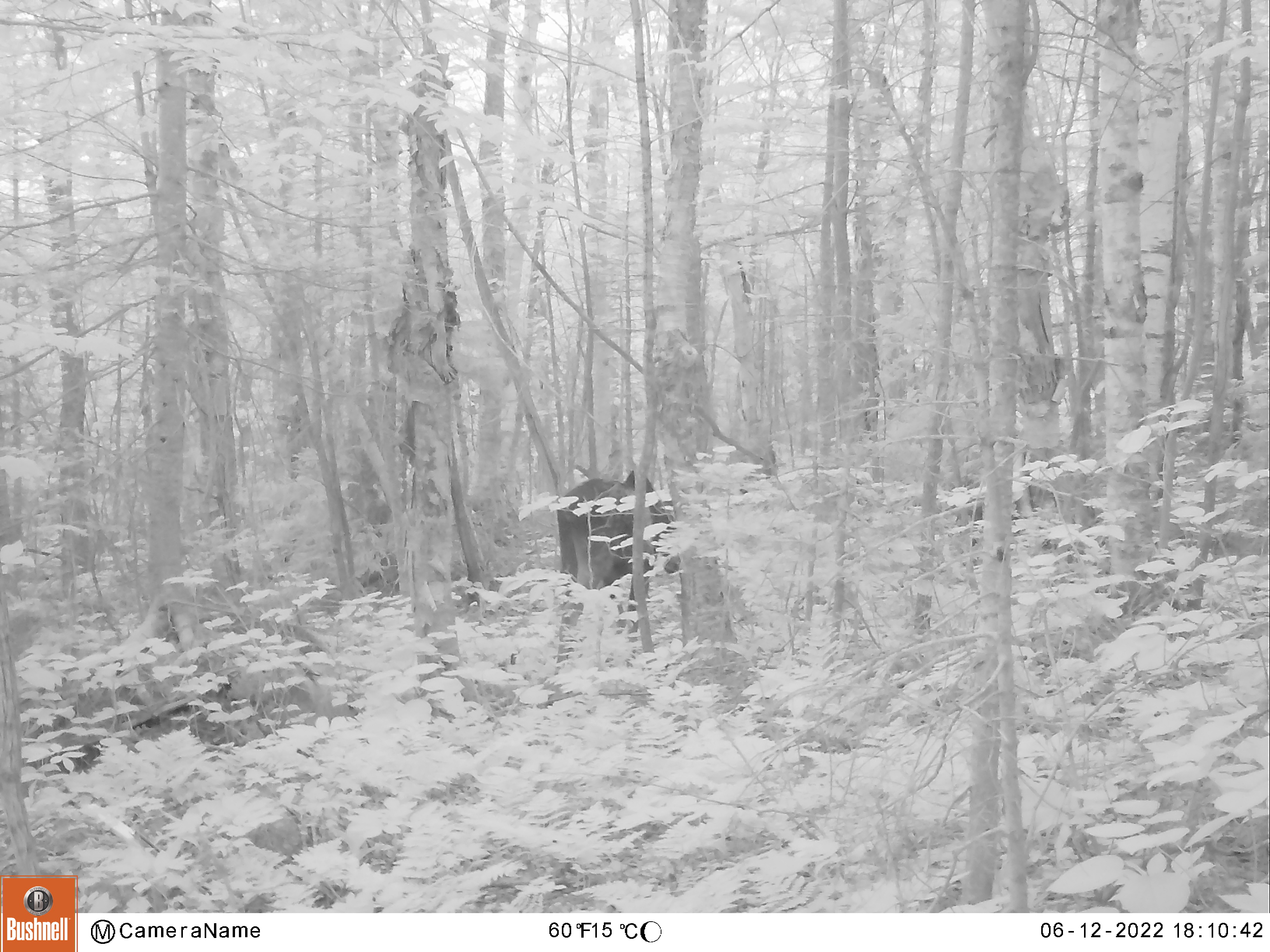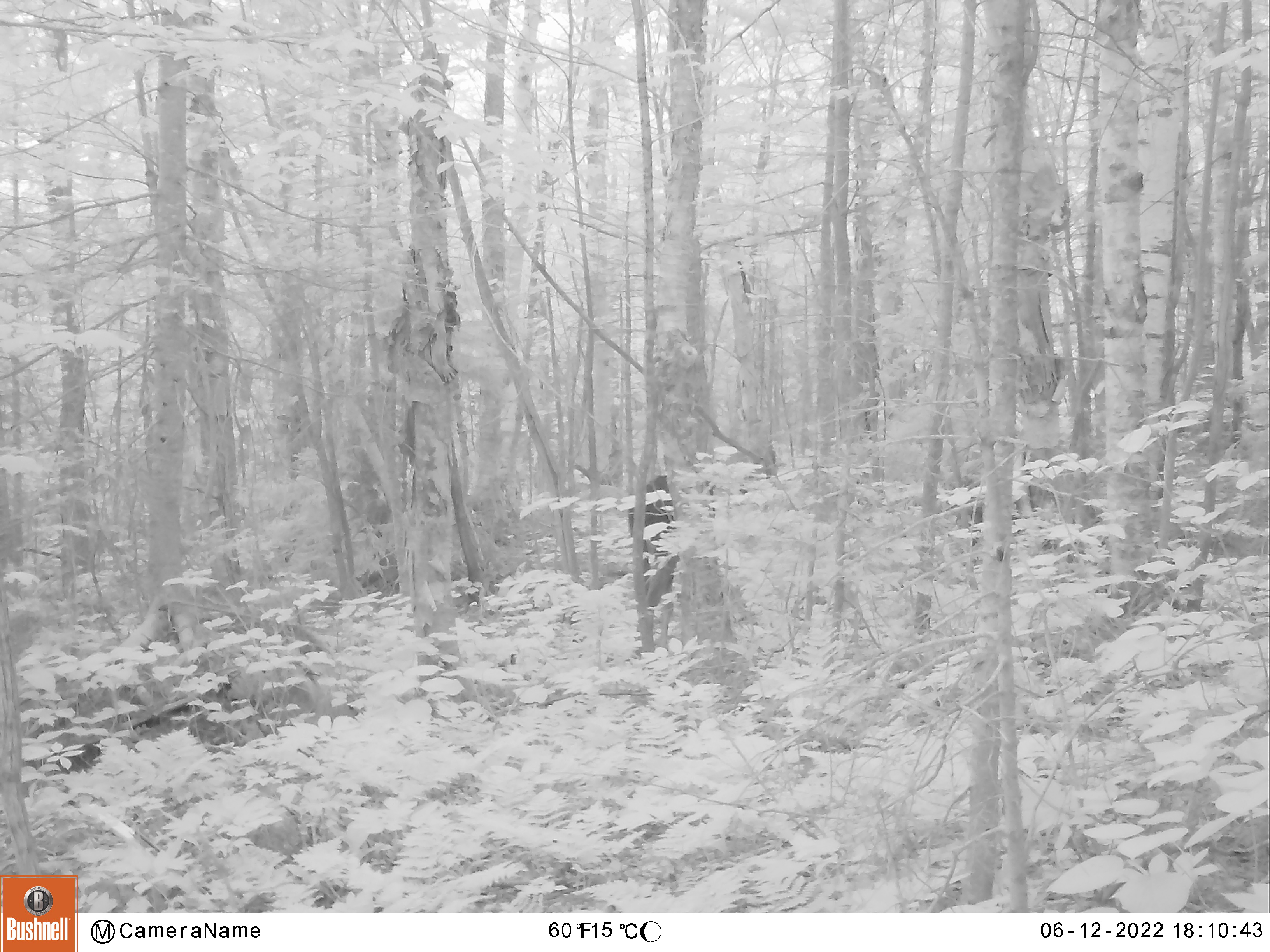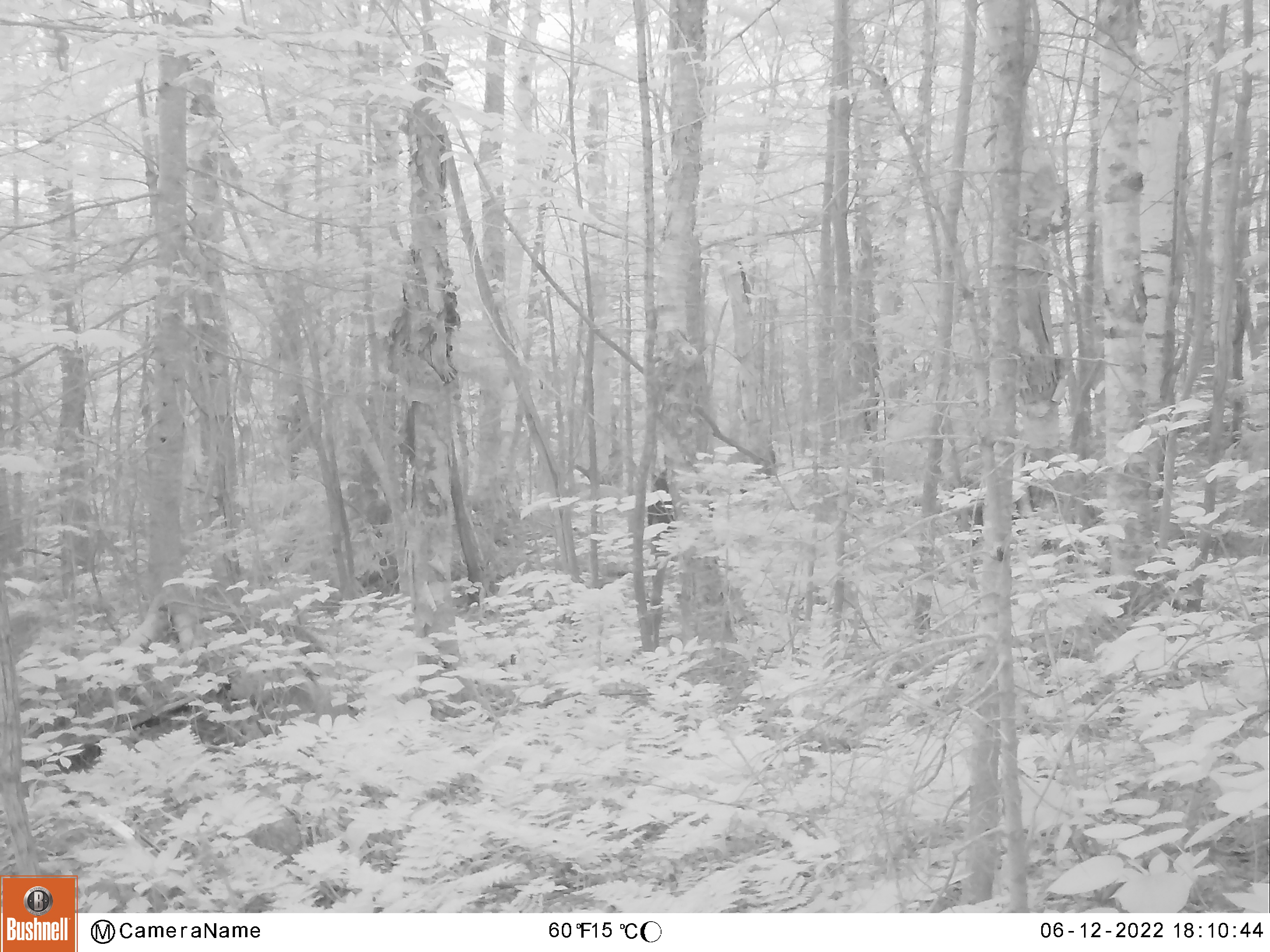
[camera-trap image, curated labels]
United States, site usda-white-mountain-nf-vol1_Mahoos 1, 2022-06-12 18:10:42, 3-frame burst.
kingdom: Animalia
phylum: Chordata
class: Mammalia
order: Artiodactyla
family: Cervidae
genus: Alces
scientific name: Alces alces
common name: moose